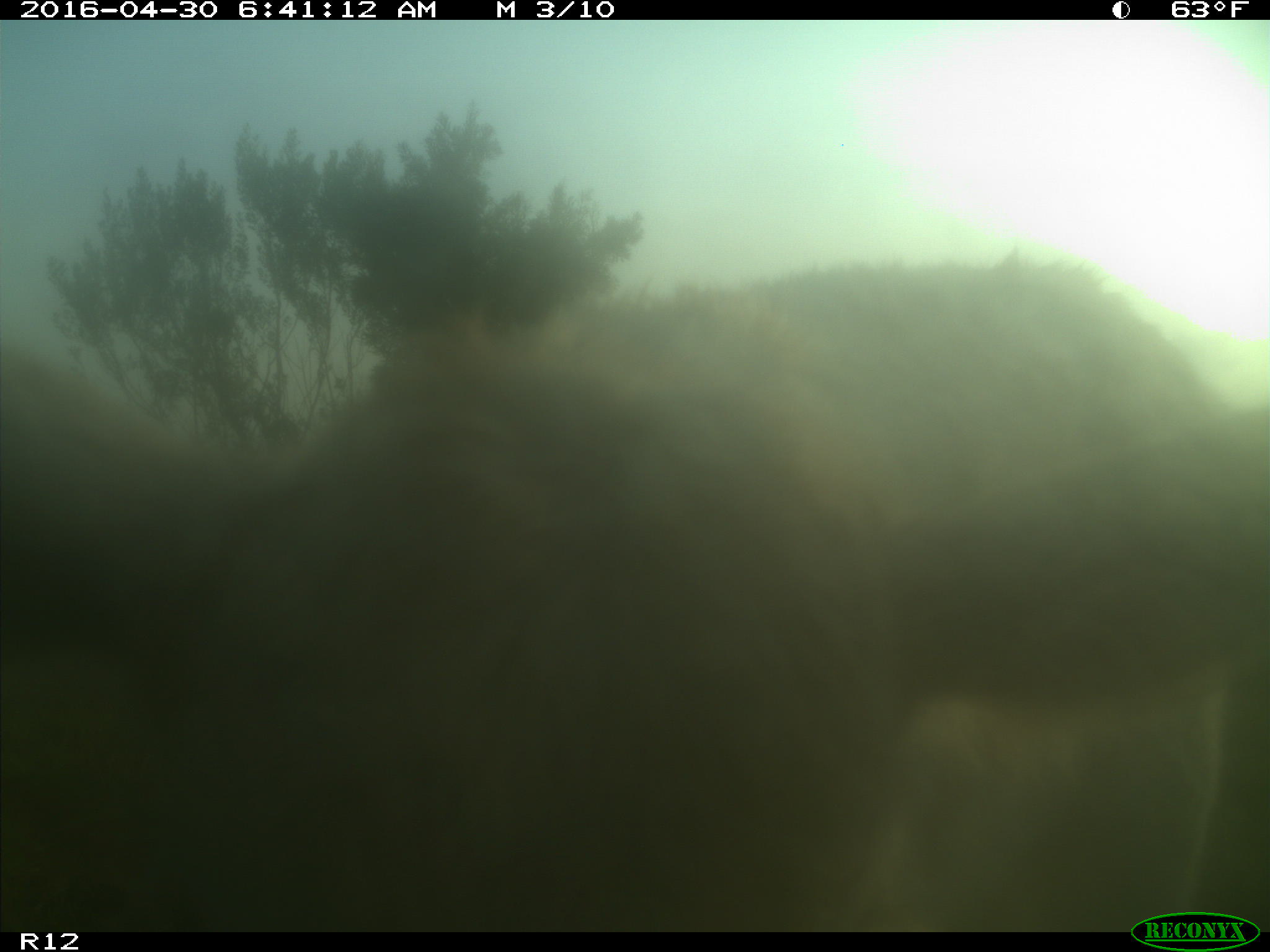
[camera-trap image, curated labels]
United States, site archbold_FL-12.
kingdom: Animalia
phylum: Chordata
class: Mammalia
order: Artiodactyla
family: Bovidae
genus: Bos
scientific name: Bos taurus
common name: domestic cow